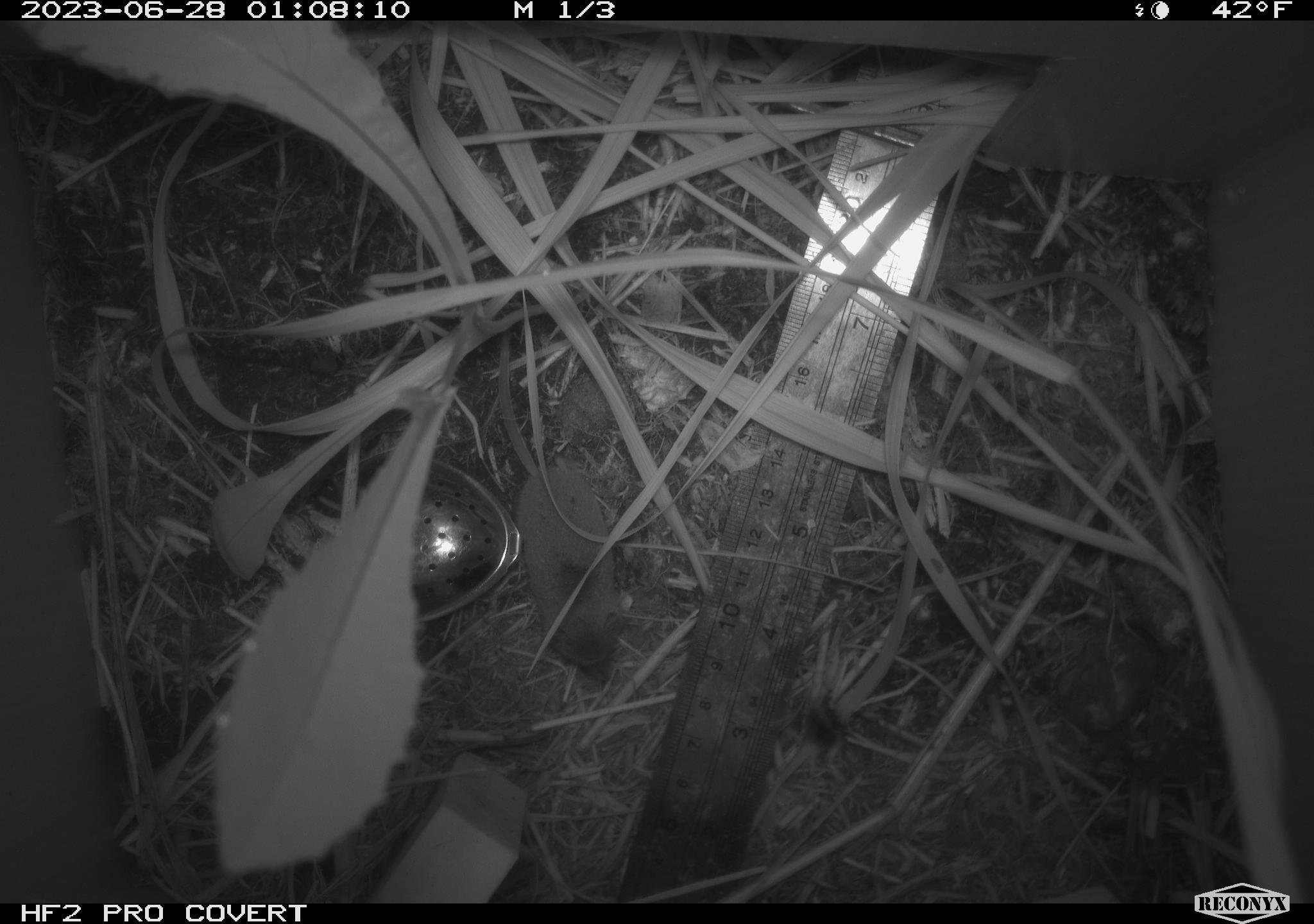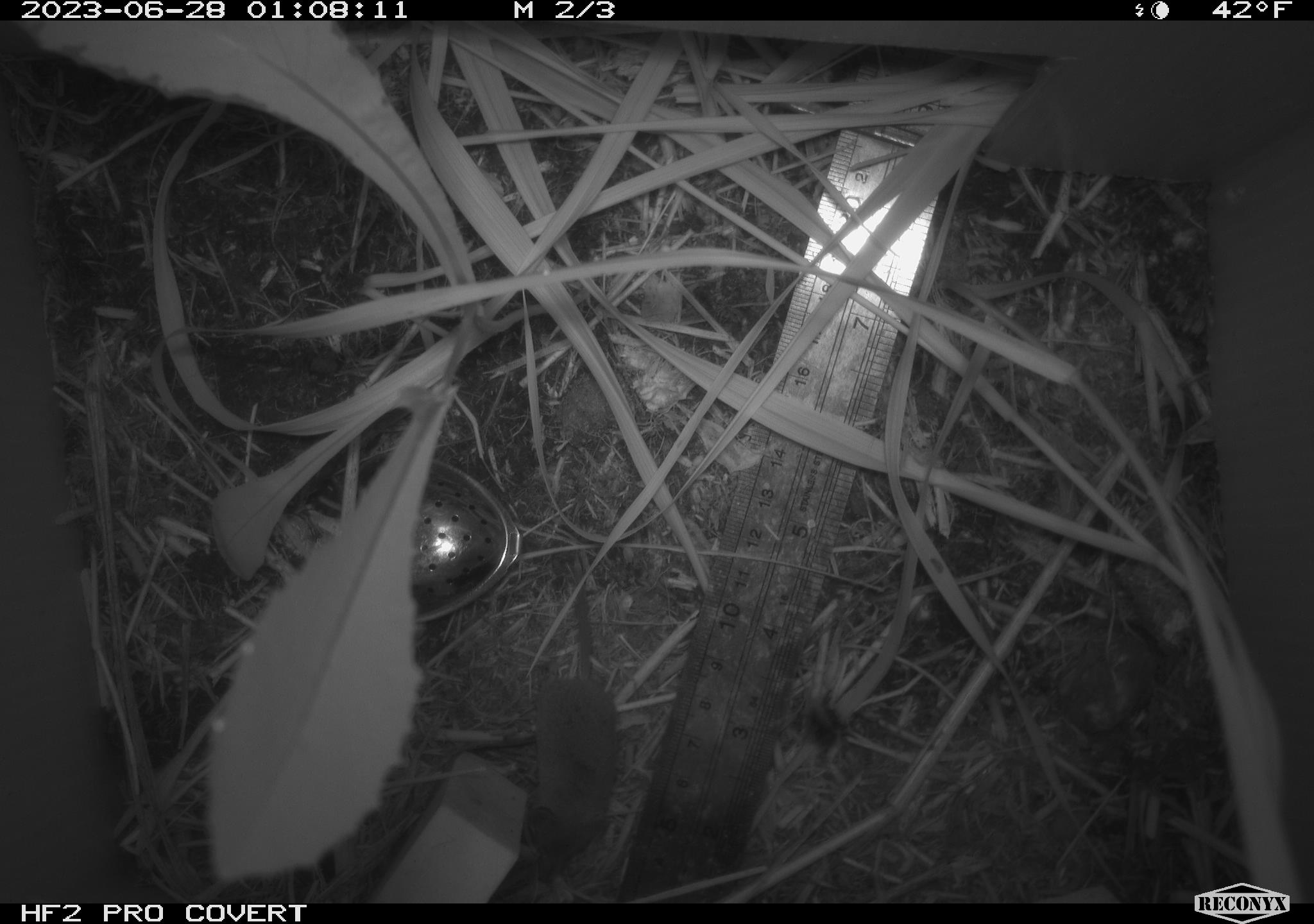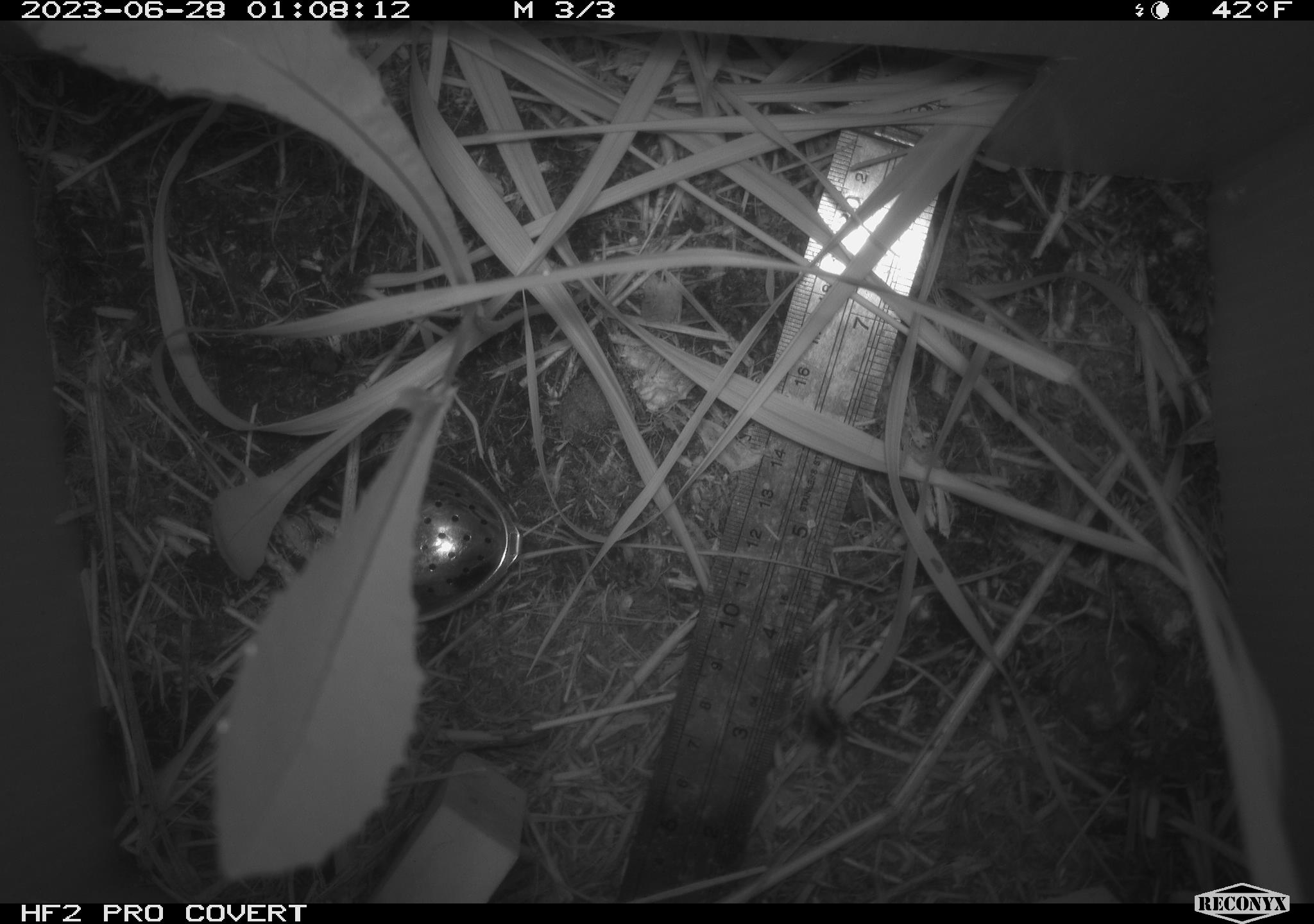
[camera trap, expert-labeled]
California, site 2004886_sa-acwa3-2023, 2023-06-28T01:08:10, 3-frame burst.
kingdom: Animalia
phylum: Chordata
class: Mammalia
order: Eulipotyphla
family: Soricidae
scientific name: Soricidae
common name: shrews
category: soricidae family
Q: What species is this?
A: Soricidae family (shrews) (Soricidae).